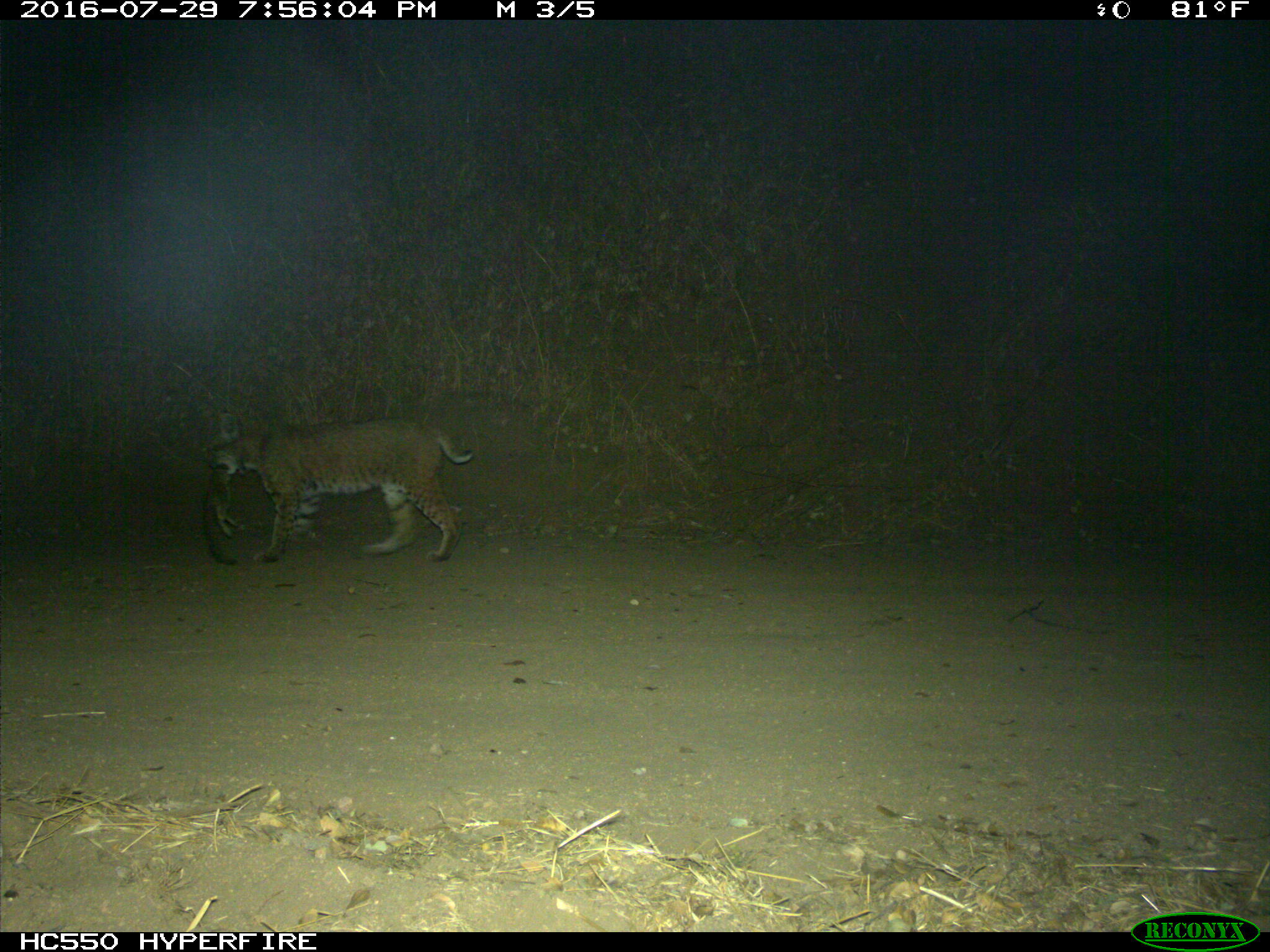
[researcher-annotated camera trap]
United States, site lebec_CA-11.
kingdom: Animalia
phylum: Chordata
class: Mammalia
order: Carnivora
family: Felidae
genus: Lynx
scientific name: Lynx rufus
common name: bobcat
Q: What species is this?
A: Lynx rufus (bobcat).